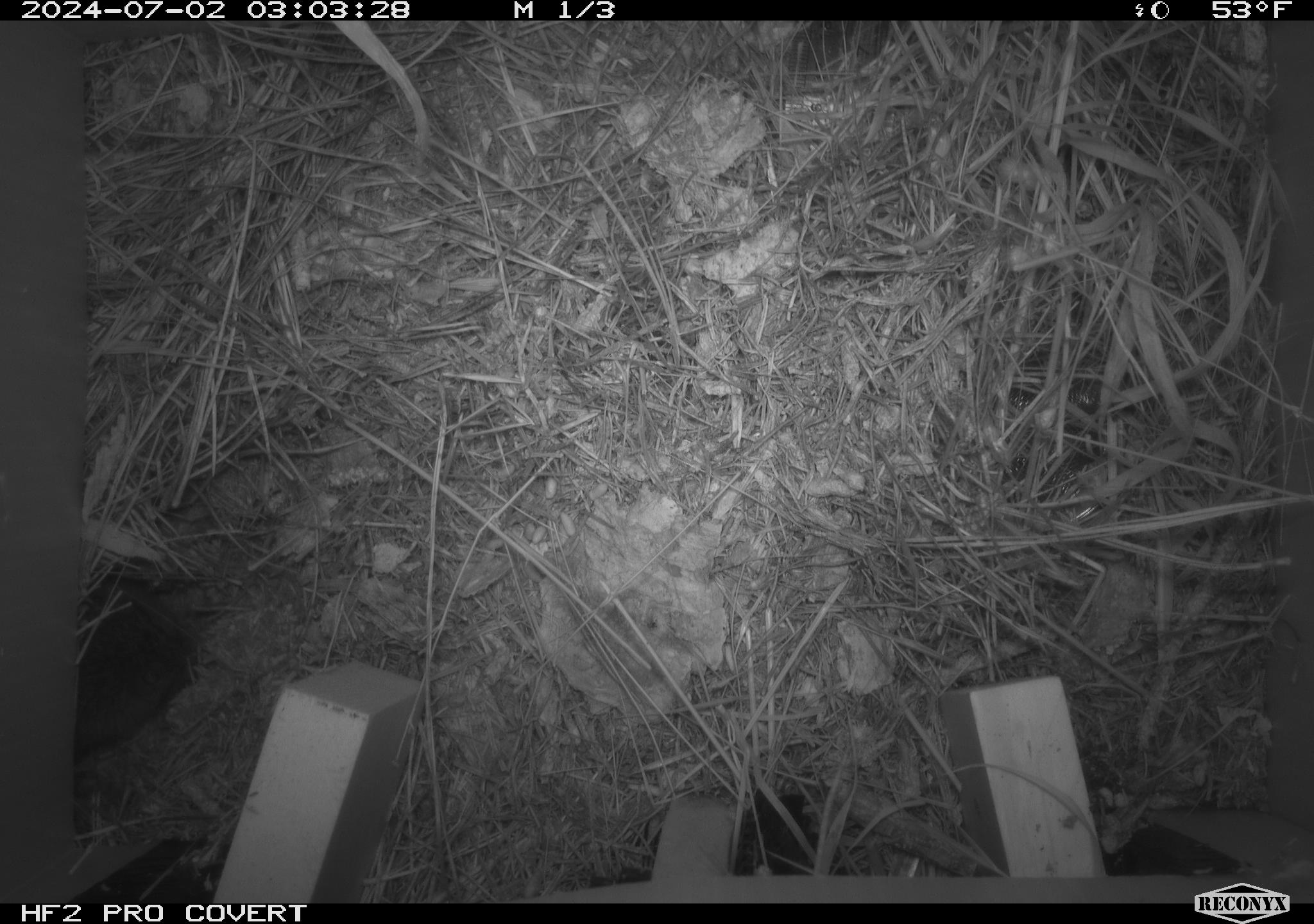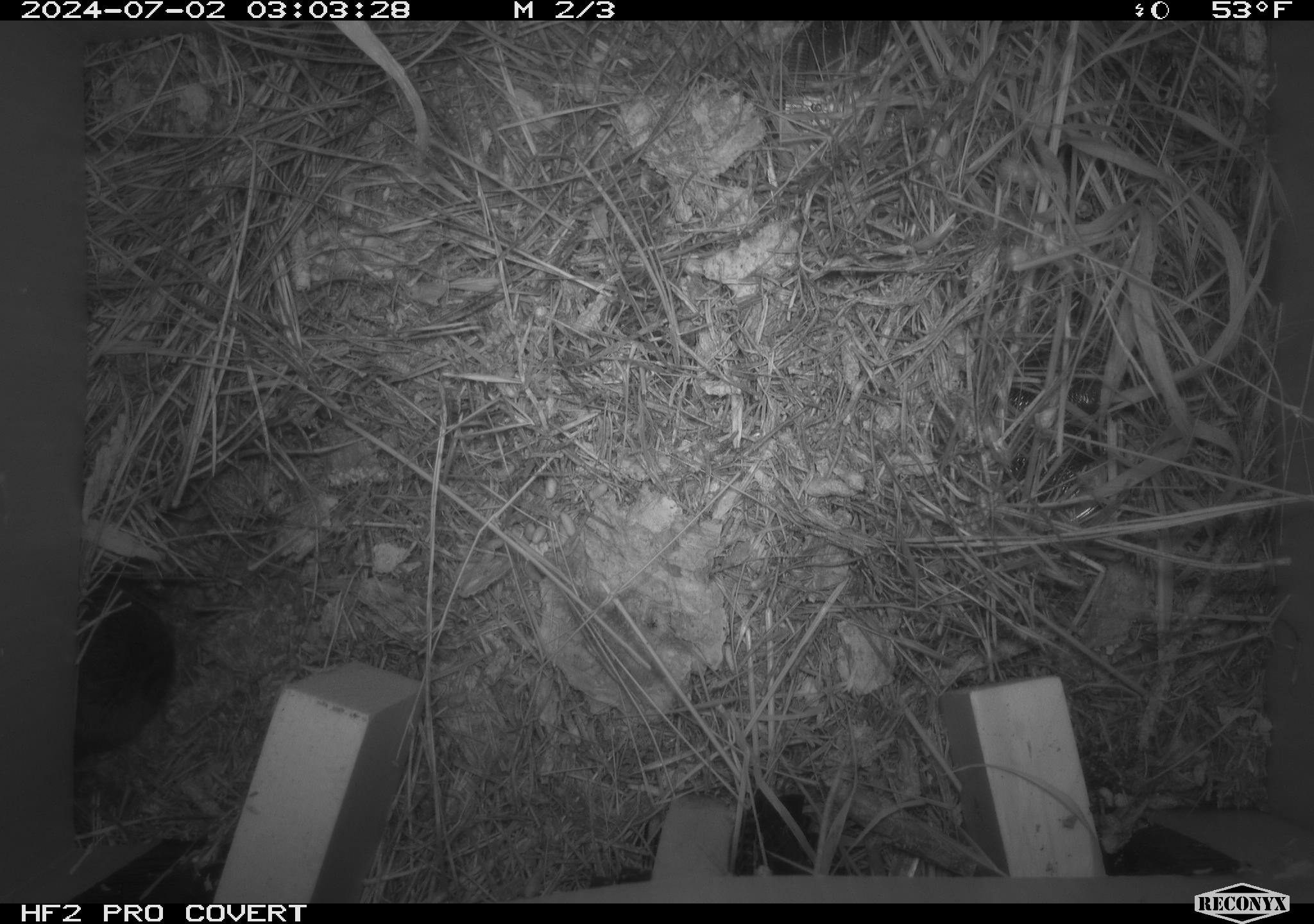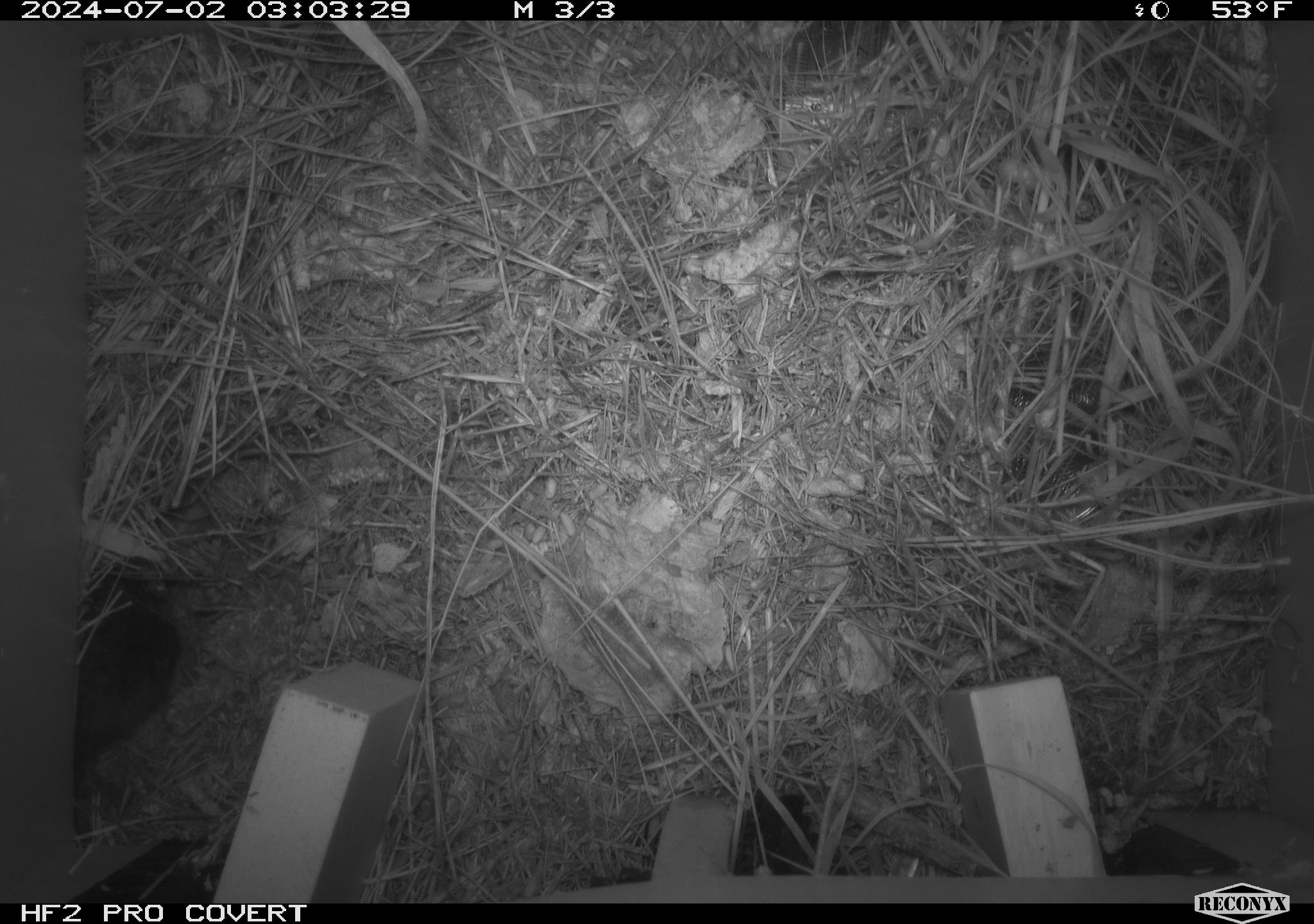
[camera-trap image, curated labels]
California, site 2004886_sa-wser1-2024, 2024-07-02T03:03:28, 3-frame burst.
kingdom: Animalia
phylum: Chordata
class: Mammalia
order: Rodentia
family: Cricetidae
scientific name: Arvicolinae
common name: voles, lemmings, and muskrats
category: arvicolinae subfamily